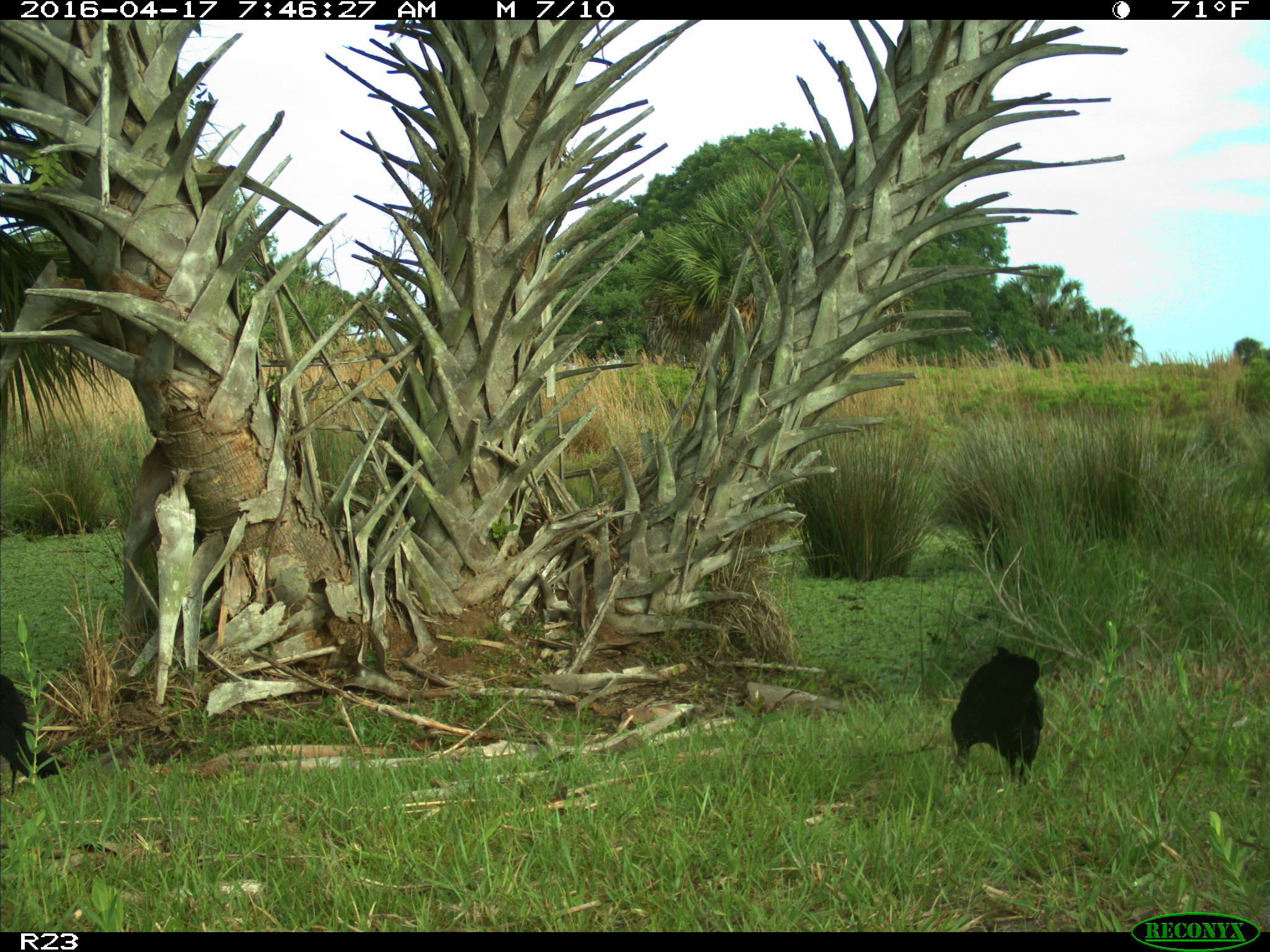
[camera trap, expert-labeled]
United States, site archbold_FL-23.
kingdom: Animalia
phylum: Chordata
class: Aves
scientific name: Aves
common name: birds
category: unidentified bird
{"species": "unidentified bird (birds) (Aves)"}